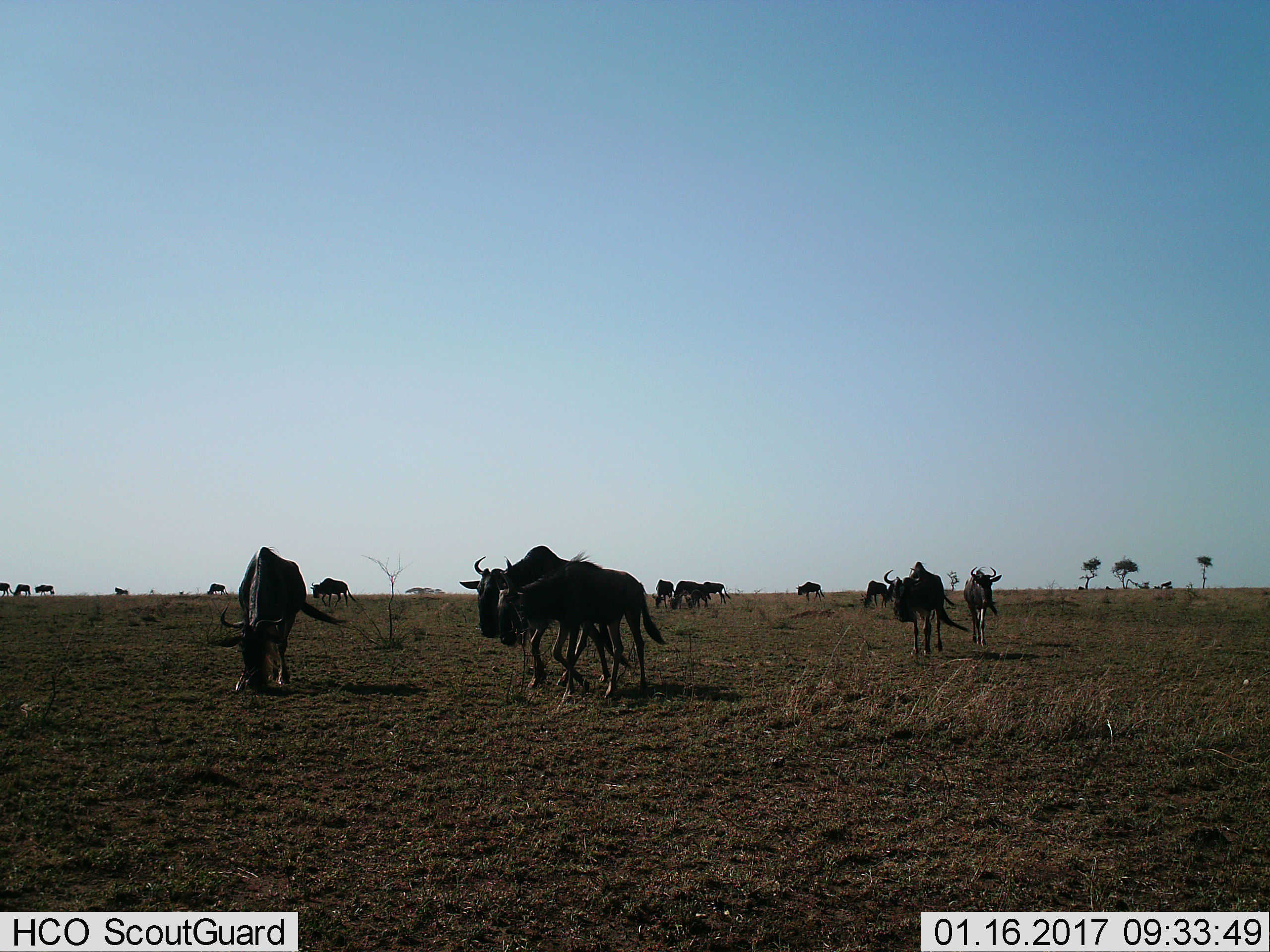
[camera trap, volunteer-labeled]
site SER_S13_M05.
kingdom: Animalia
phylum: Chordata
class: Mammalia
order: Artiodactyla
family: Bovidae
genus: Connochaetes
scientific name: Connochaetes taurinus taurinus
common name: blue wildebeest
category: wildebeestblue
Wildebeestblue (blue wildebeest) (Connochaetes taurinus taurinus), count 11-50. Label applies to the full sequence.